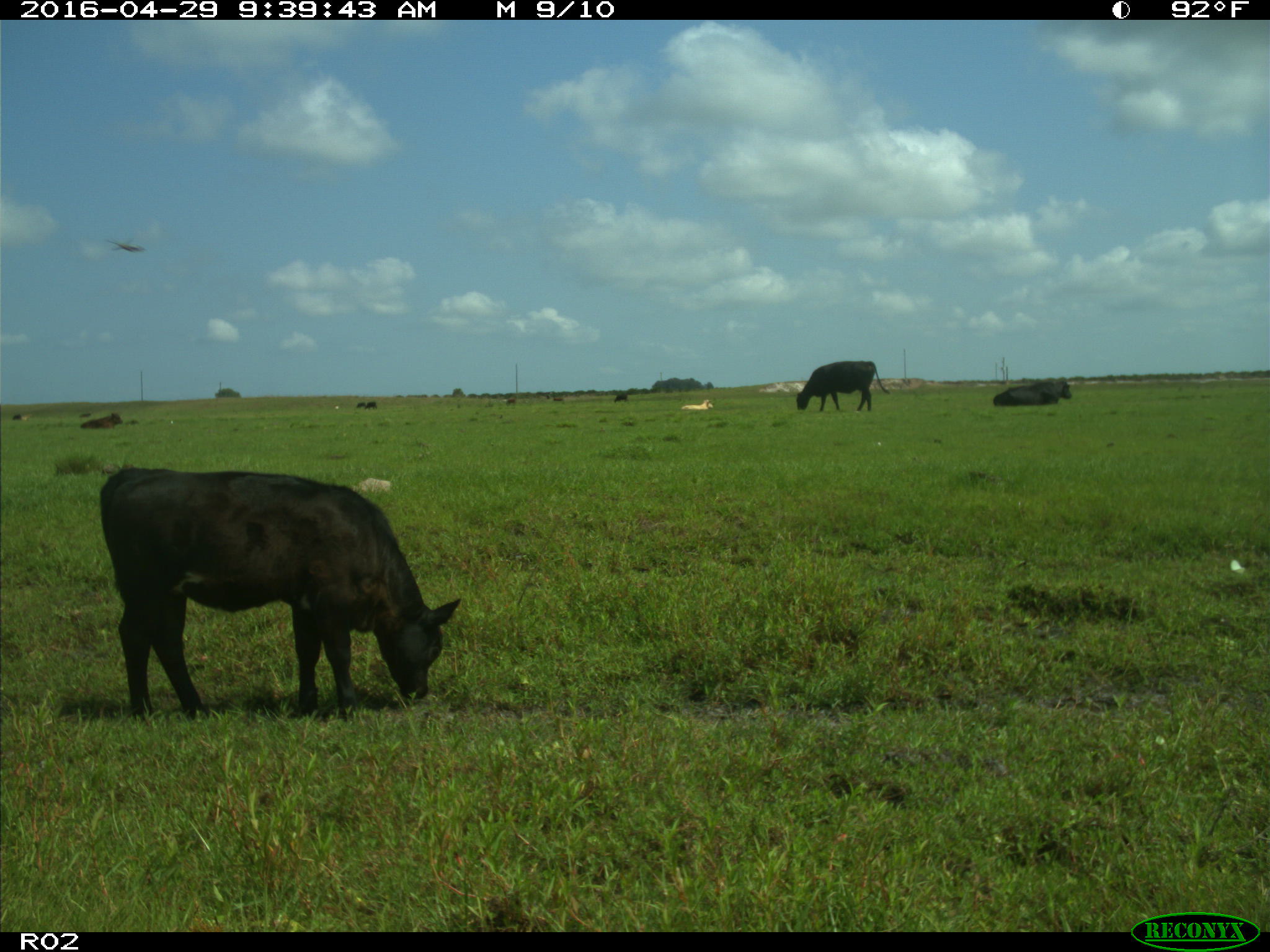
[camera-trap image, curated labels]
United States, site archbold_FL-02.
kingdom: Animalia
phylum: Chordata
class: Mammalia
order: Artiodactyla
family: Bovidae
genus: Bos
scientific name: Bos taurus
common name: domestic cow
Bos taurus (domestic cow).